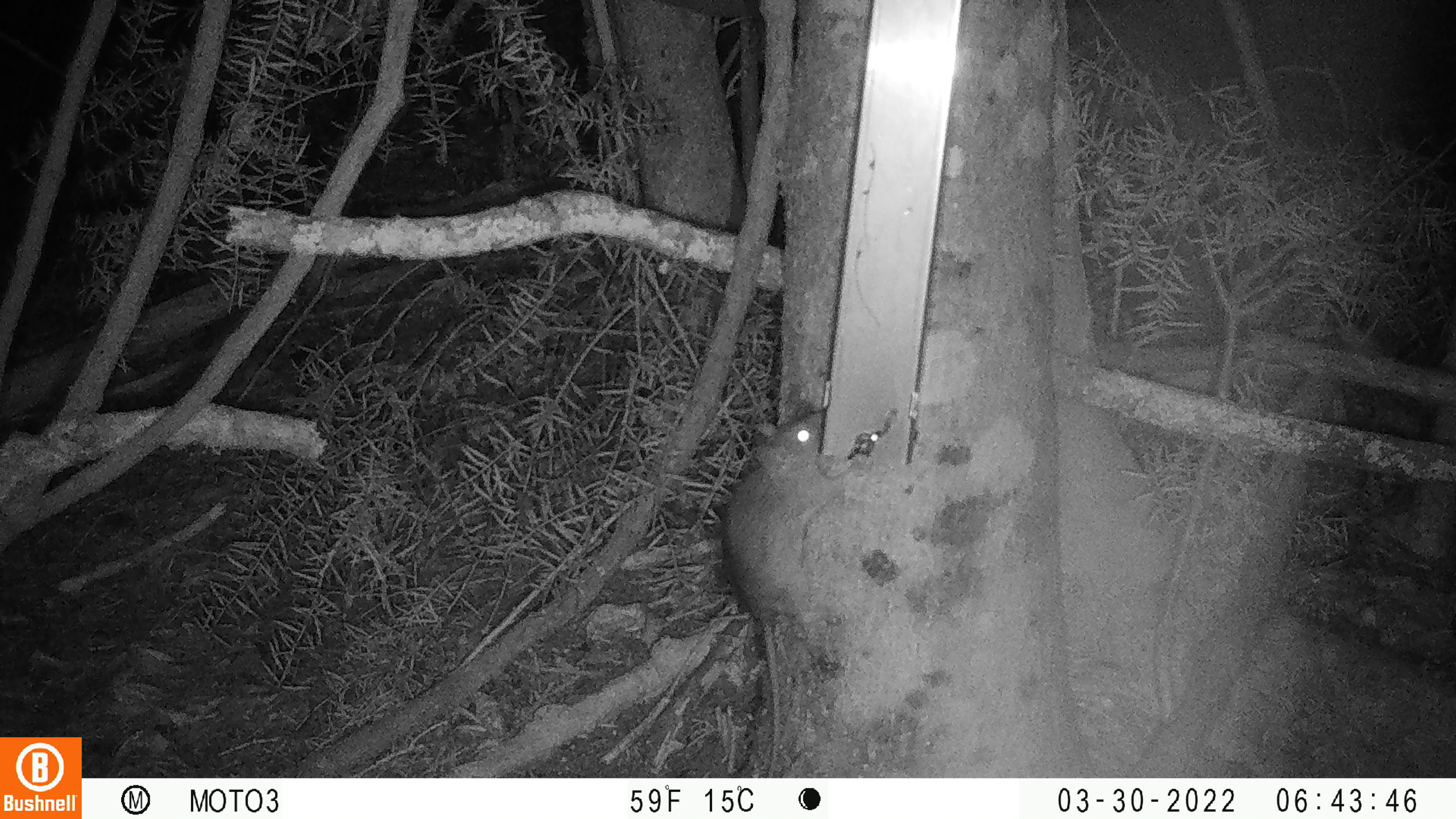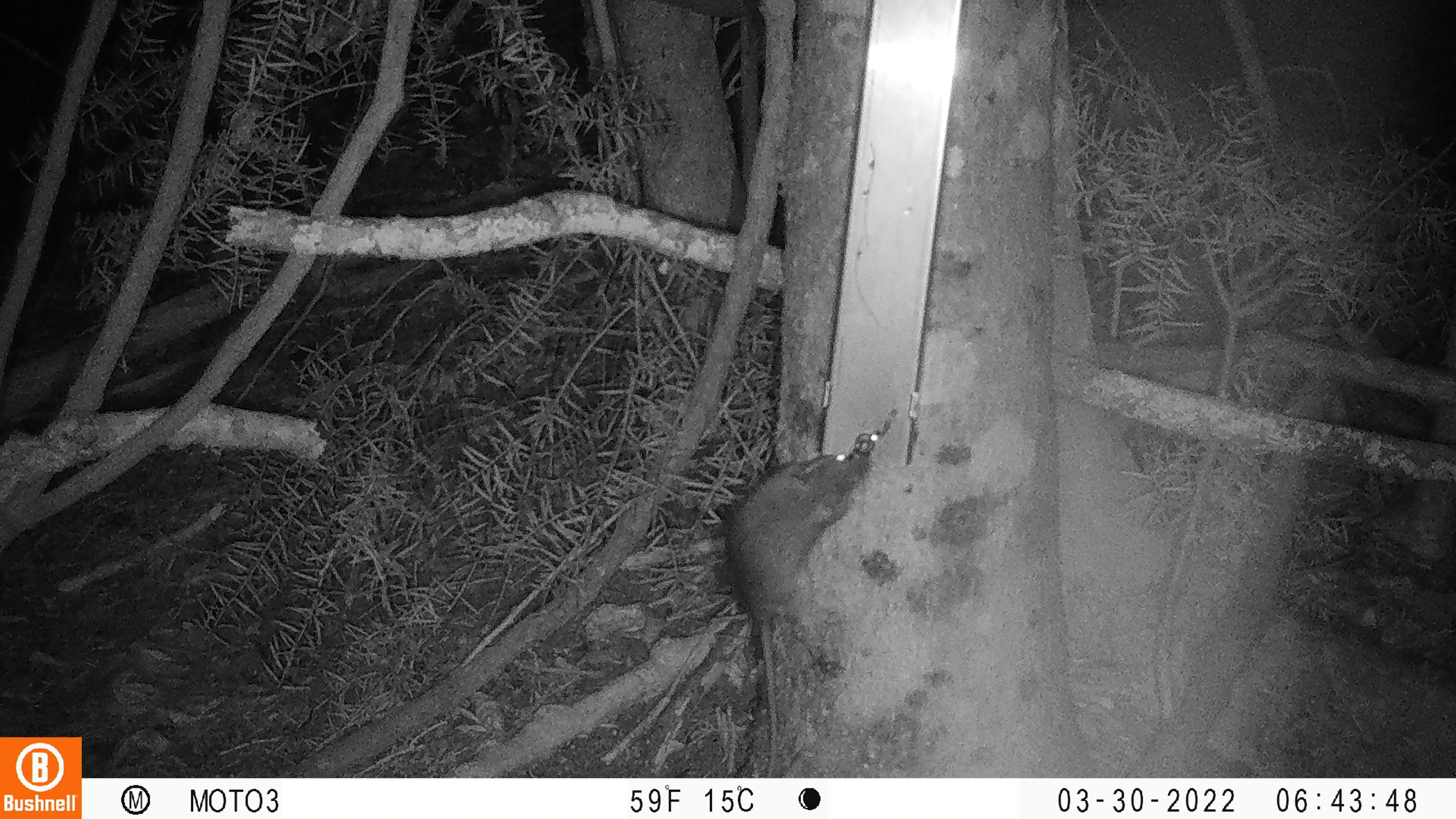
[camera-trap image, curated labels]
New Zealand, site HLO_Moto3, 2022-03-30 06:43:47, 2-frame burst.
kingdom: Animalia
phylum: Chordata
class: Mammalia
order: Rodentia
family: Muridae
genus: Rattus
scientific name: Rattus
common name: rat